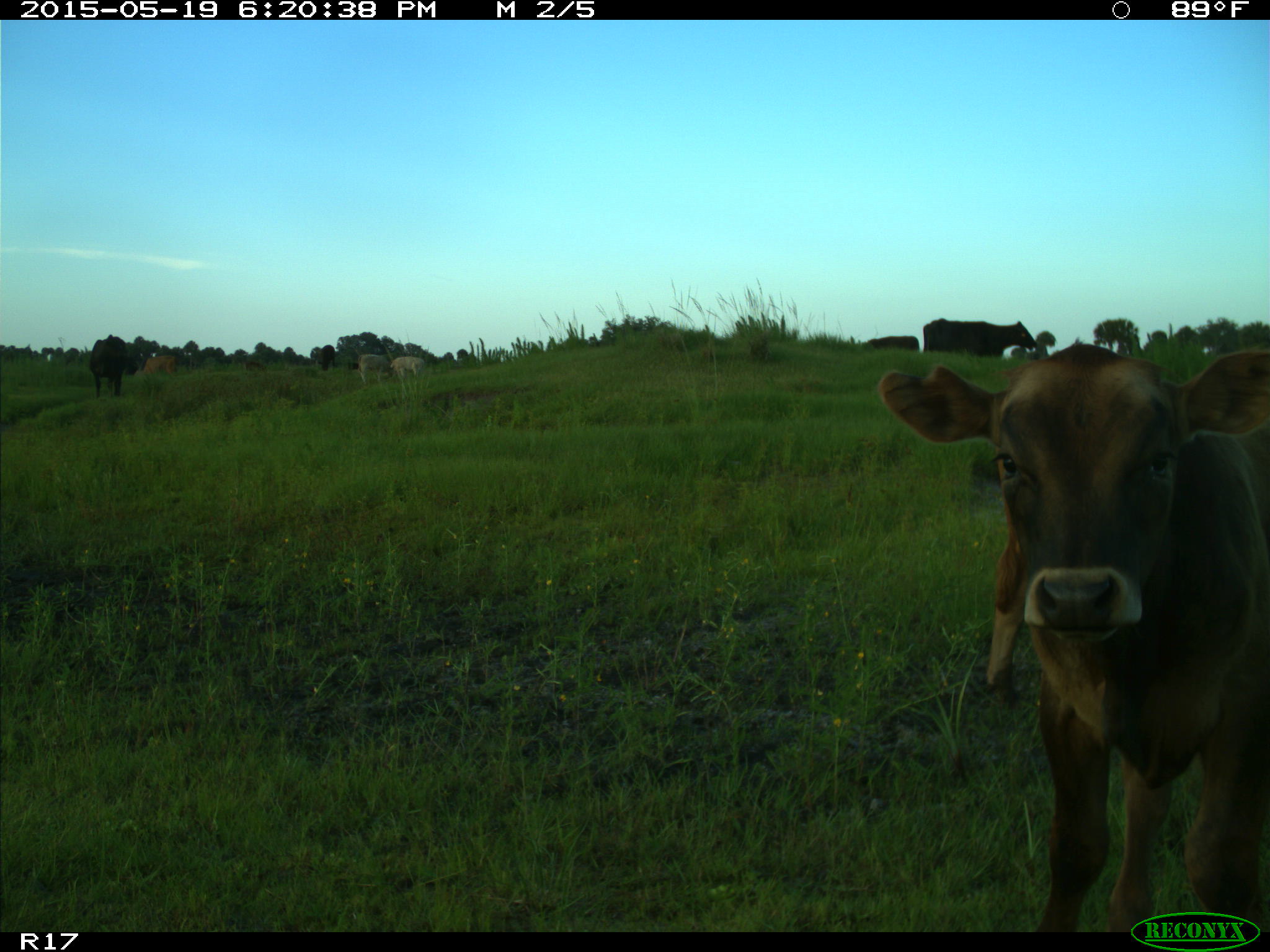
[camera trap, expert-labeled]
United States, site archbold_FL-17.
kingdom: Animalia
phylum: Chordata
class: Mammalia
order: Artiodactyla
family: Bovidae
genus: Bos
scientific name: Bos taurus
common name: domestic cow